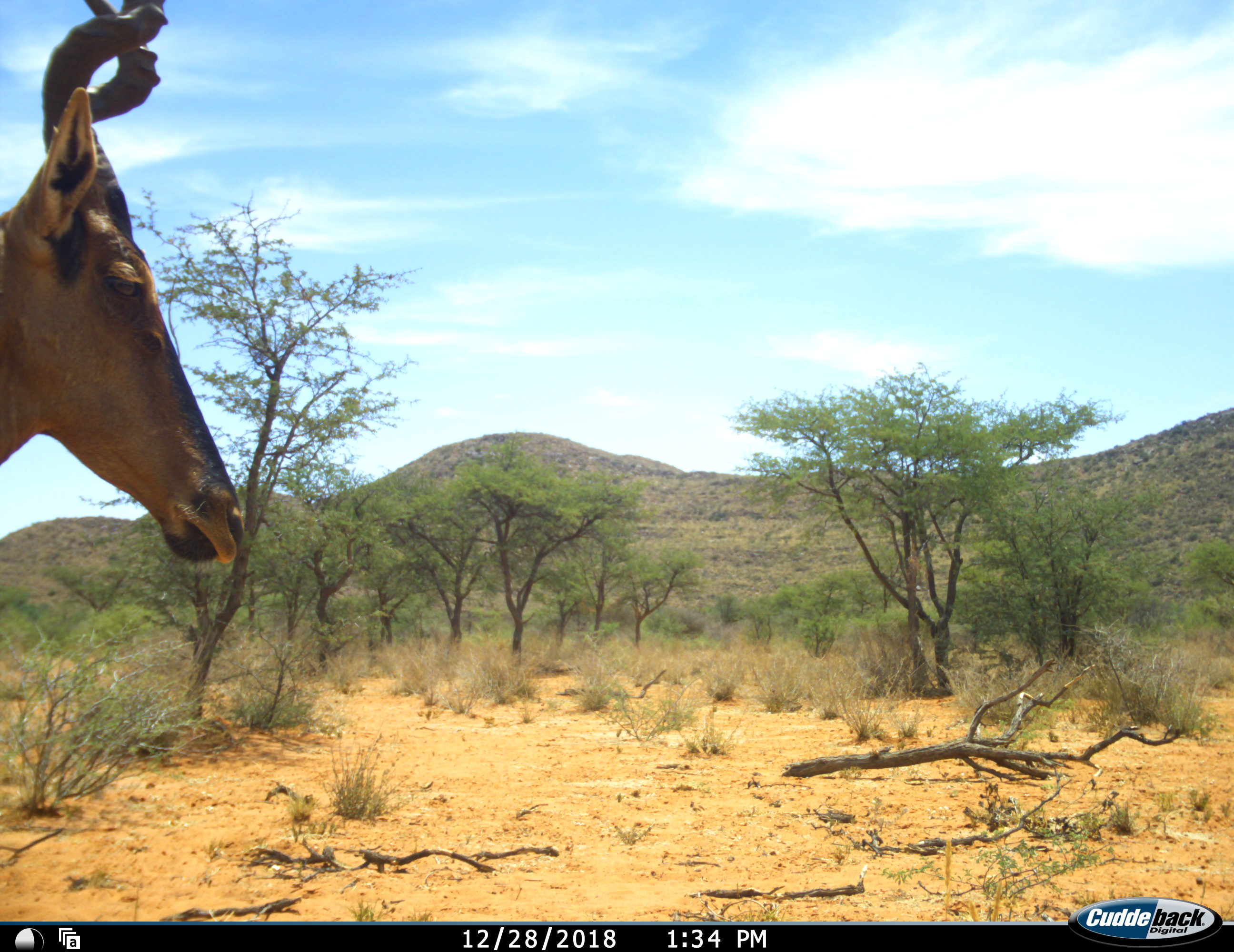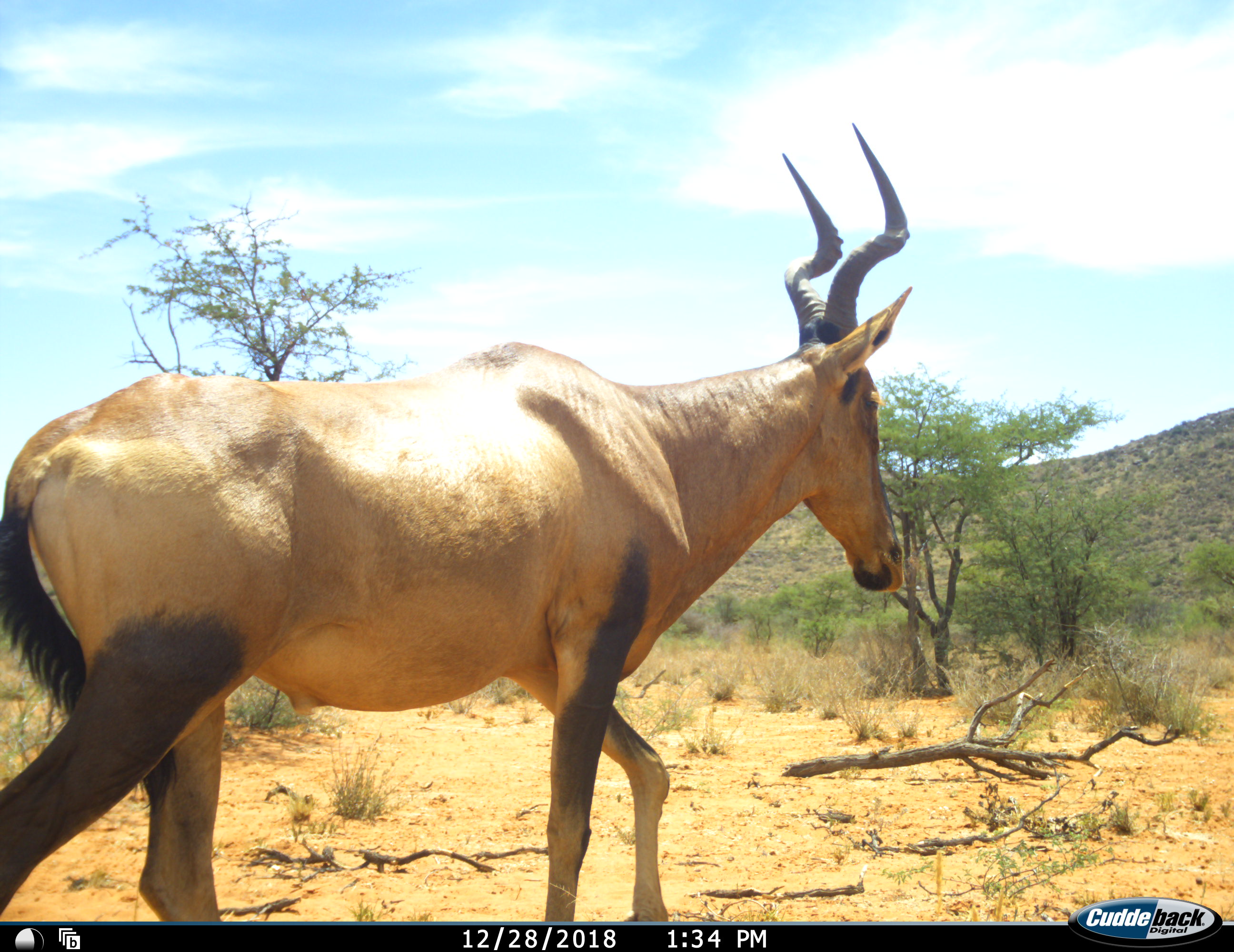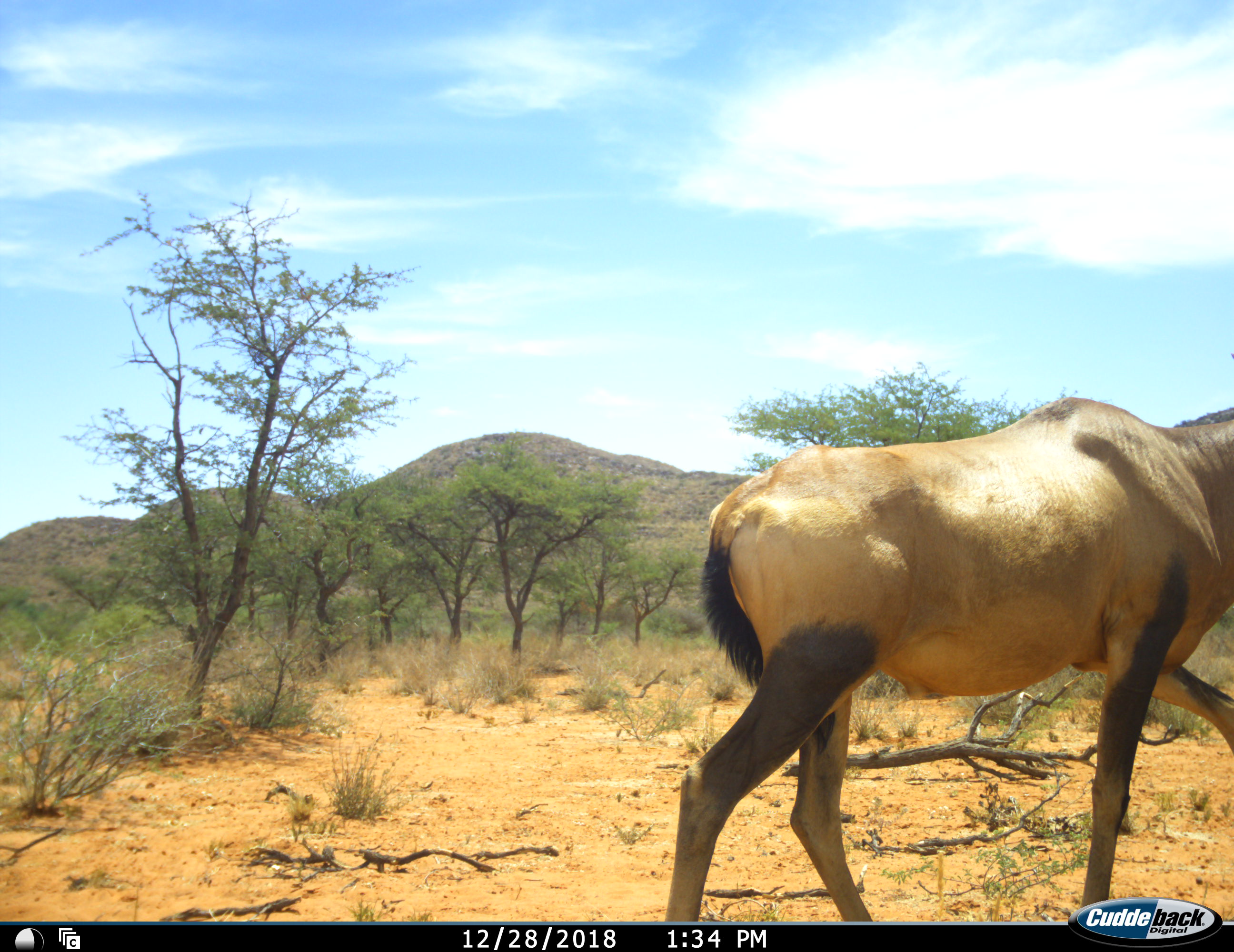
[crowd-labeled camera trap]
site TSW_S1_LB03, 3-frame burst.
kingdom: Animalia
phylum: Chordata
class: Mammalia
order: Artiodactyla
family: Bovidae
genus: Alcelaphus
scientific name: Alcelaphus buselaphus caama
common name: red hartebeest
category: hartebeestred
Hartebeestred (red hartebeest) (Alcelaphus buselaphus caama), count 1. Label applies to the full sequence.